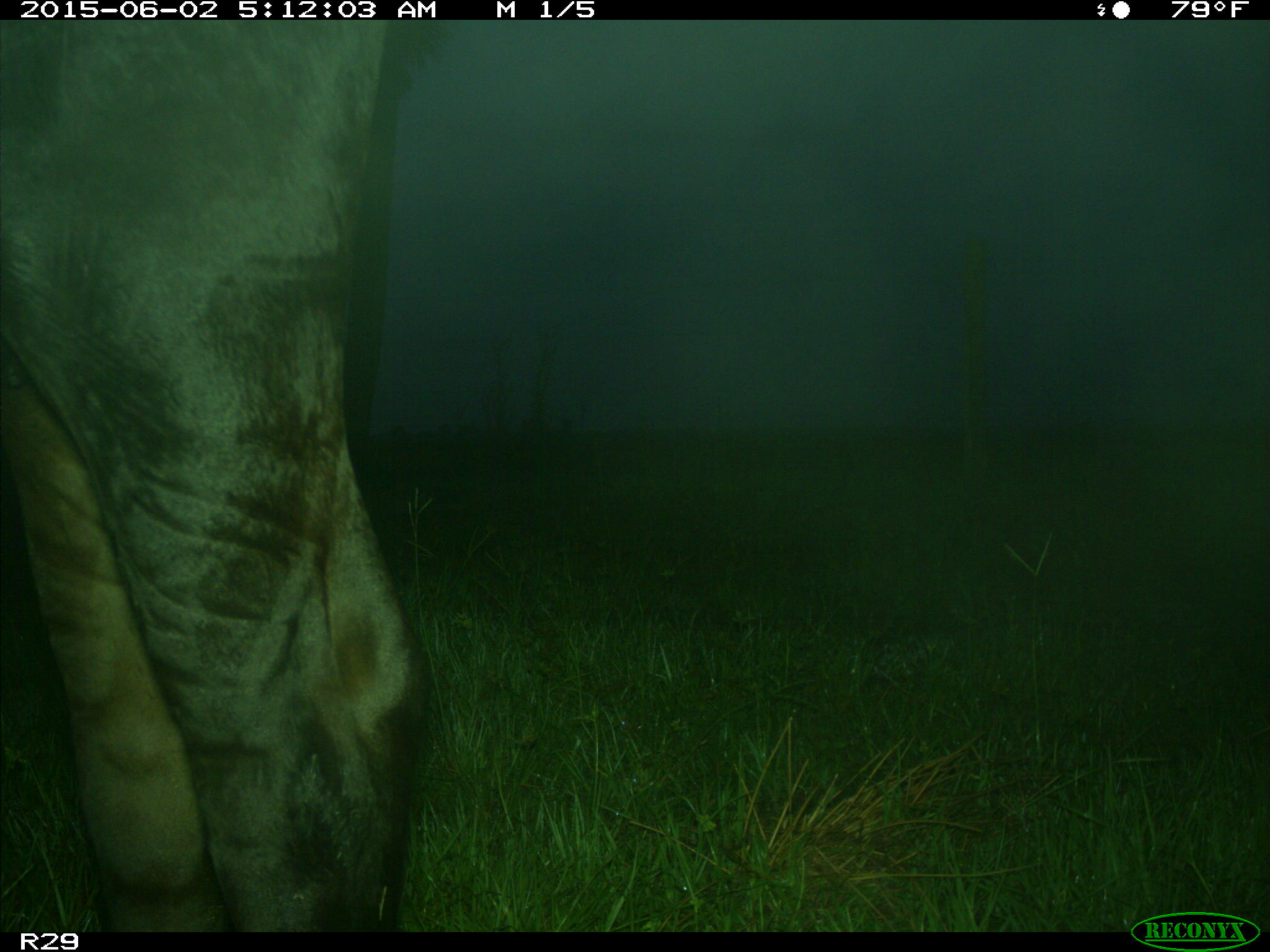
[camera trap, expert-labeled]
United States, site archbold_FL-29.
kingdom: Animalia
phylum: Chordata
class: Mammalia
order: Artiodactyla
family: Bovidae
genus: Bos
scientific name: Bos taurus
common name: domestic cow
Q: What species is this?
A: Bos taurus (domestic cow).